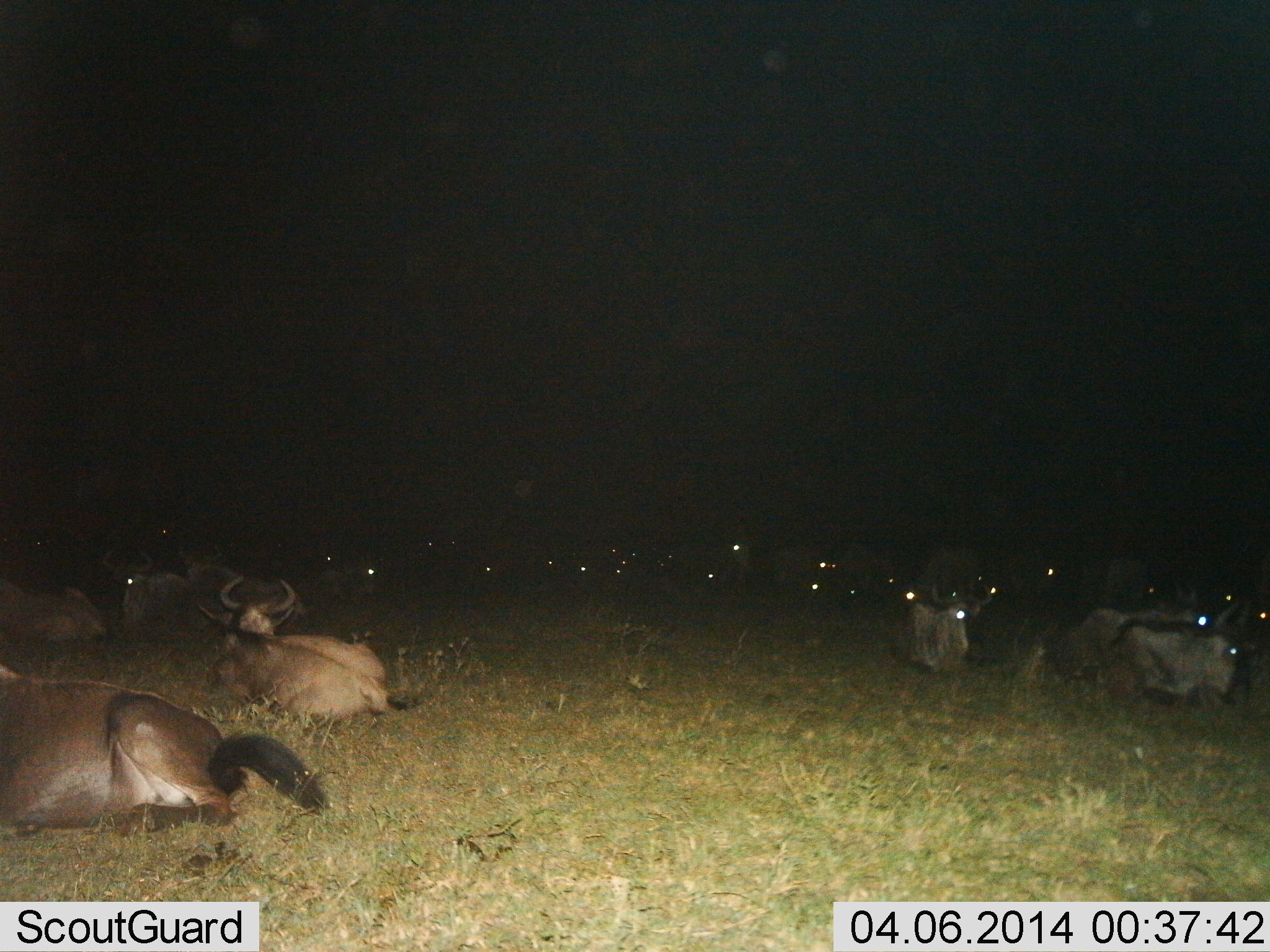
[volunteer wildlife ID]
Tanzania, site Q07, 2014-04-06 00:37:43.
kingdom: Animalia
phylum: Chordata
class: Mammalia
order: Artiodactyla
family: Bovidae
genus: Connochaetes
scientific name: Connochaetes taurinus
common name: blue wildebeest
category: wildebeest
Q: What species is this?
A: Wildebeest (blue wildebeest) (Connochaetes taurinus).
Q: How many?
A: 11-50.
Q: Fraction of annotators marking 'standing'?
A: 1%.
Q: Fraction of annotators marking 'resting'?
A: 100%.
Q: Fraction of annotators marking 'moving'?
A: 0%.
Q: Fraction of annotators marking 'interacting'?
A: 0%.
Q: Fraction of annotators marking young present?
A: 0%.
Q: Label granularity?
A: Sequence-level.